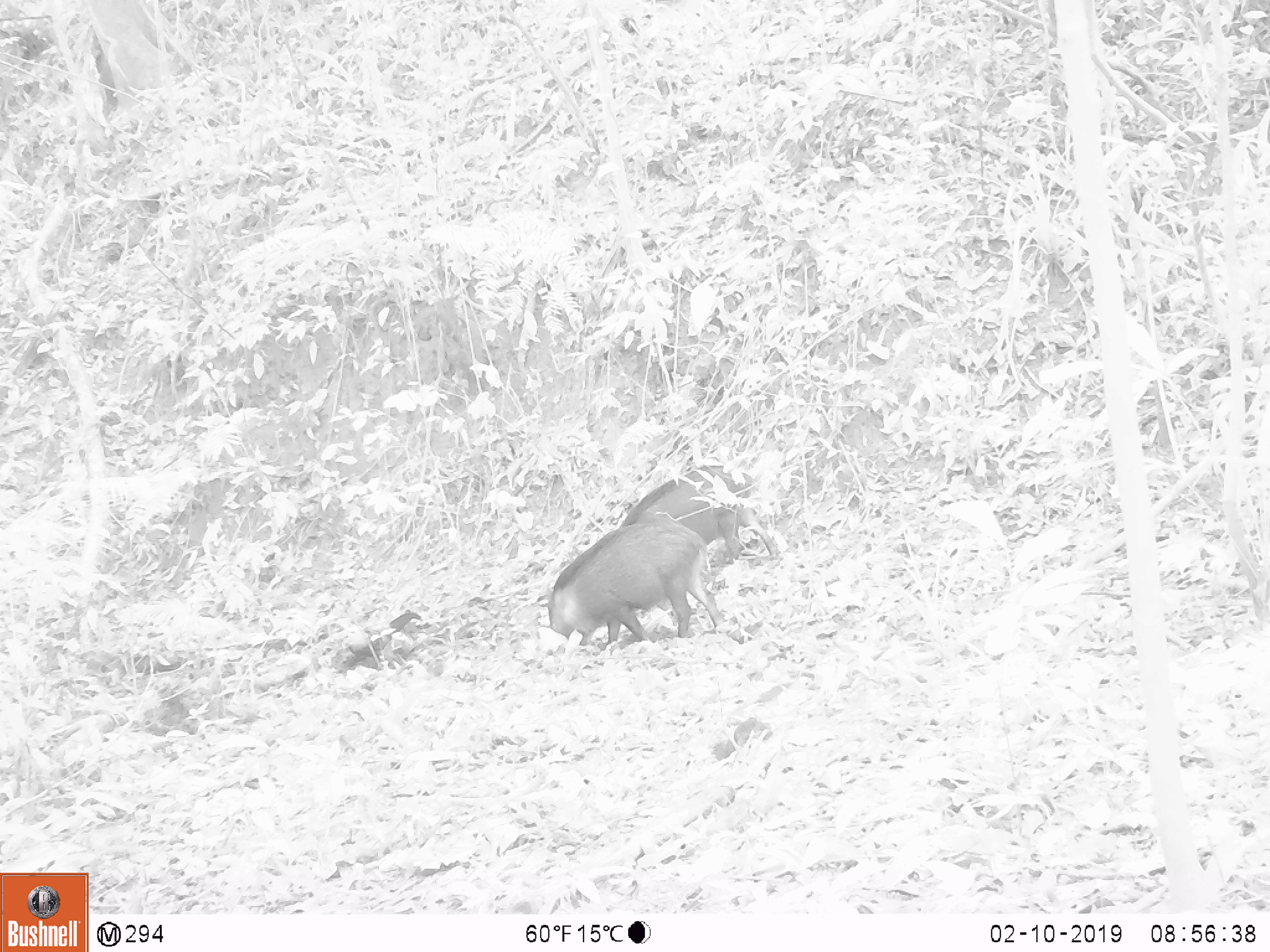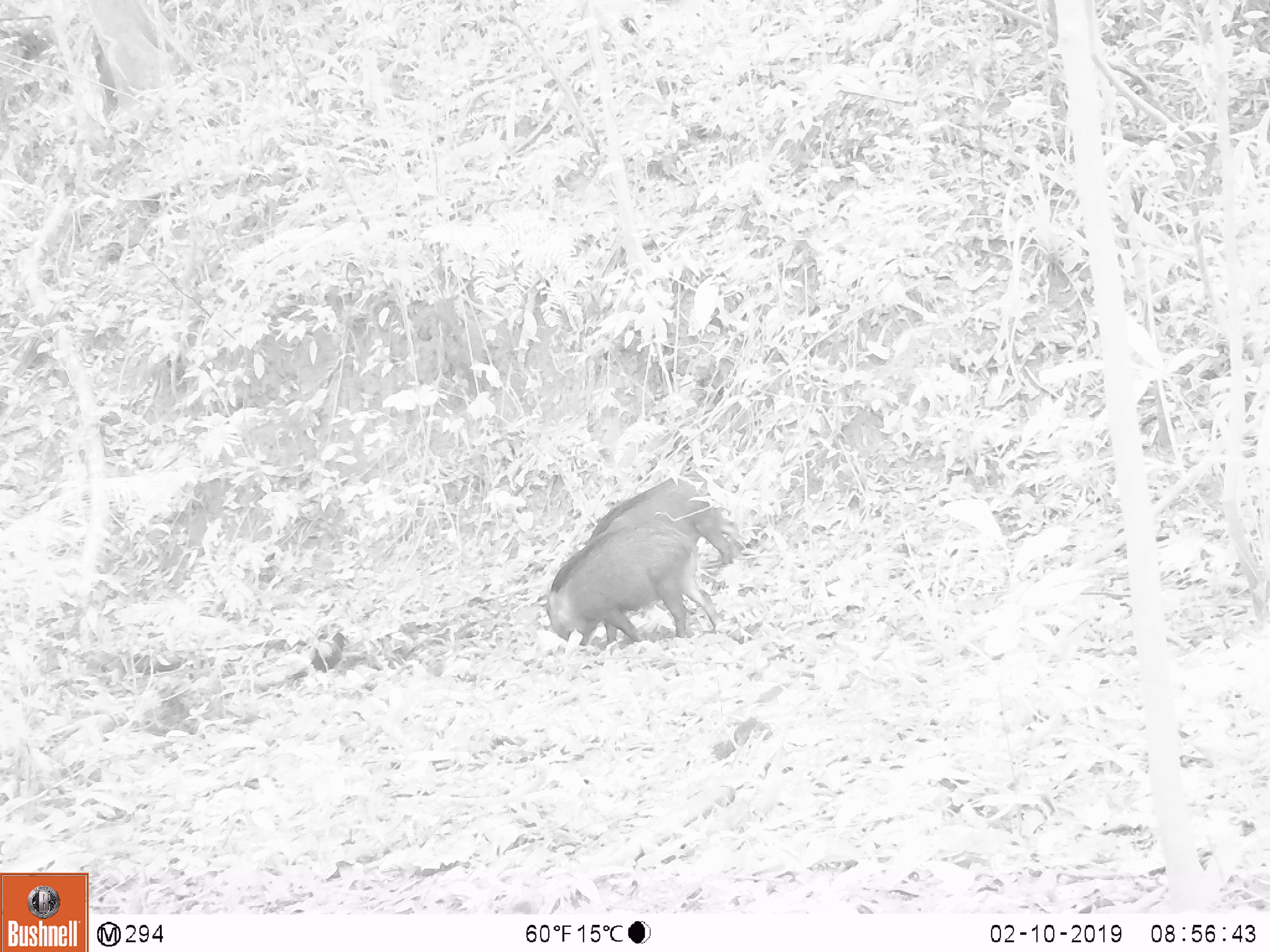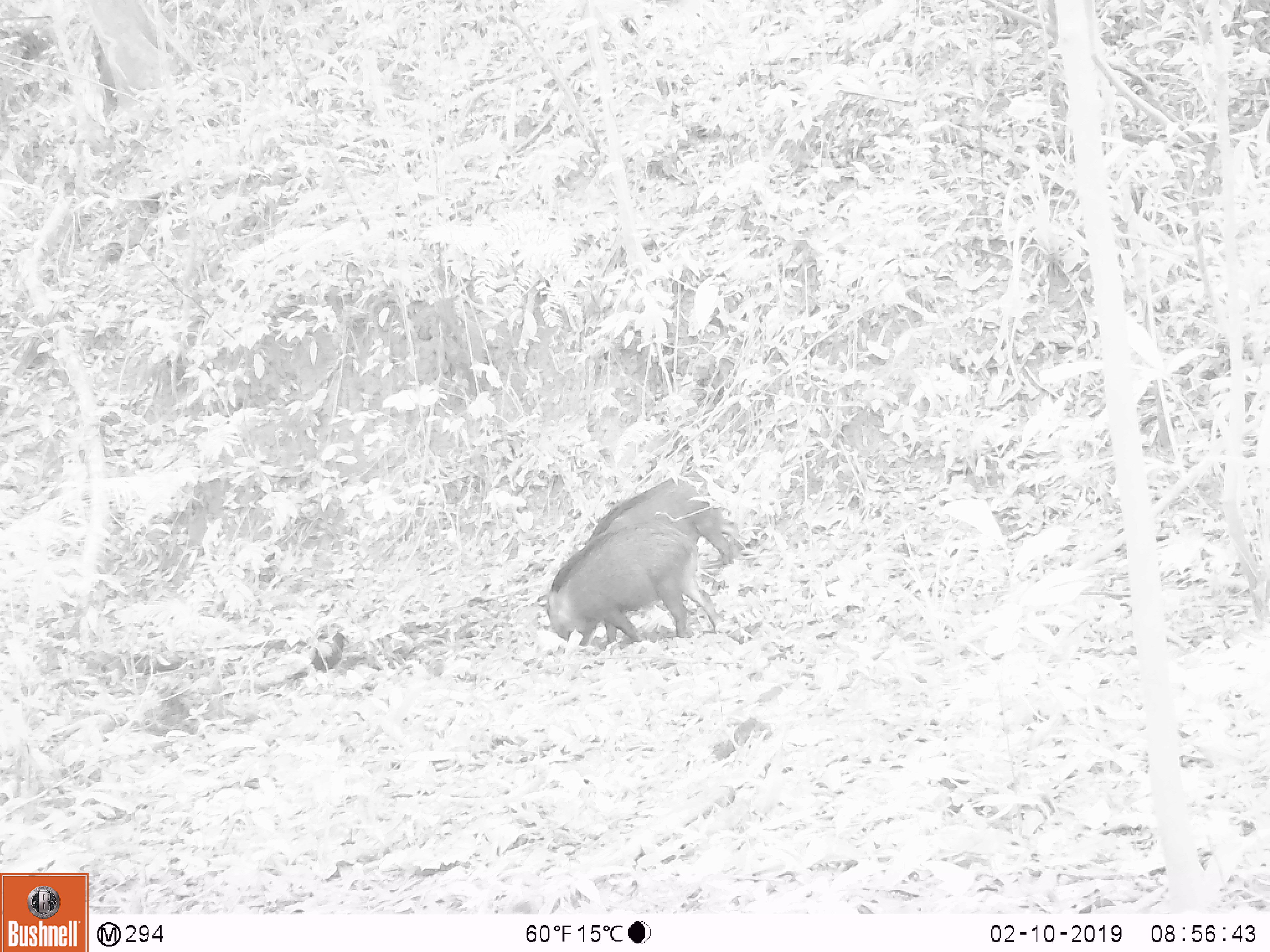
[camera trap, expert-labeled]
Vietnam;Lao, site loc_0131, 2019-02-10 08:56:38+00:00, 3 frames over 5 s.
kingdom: Animalia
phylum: Chordata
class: Mammalia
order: Artiodactyla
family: Suidae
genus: Sus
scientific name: Sus scrofa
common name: eurasian wild pig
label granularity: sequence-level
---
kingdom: Animalia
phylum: Chordata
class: Aves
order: Galliformes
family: Phasianidae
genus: Gallus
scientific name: Gallus gallus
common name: red junglefowl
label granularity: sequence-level